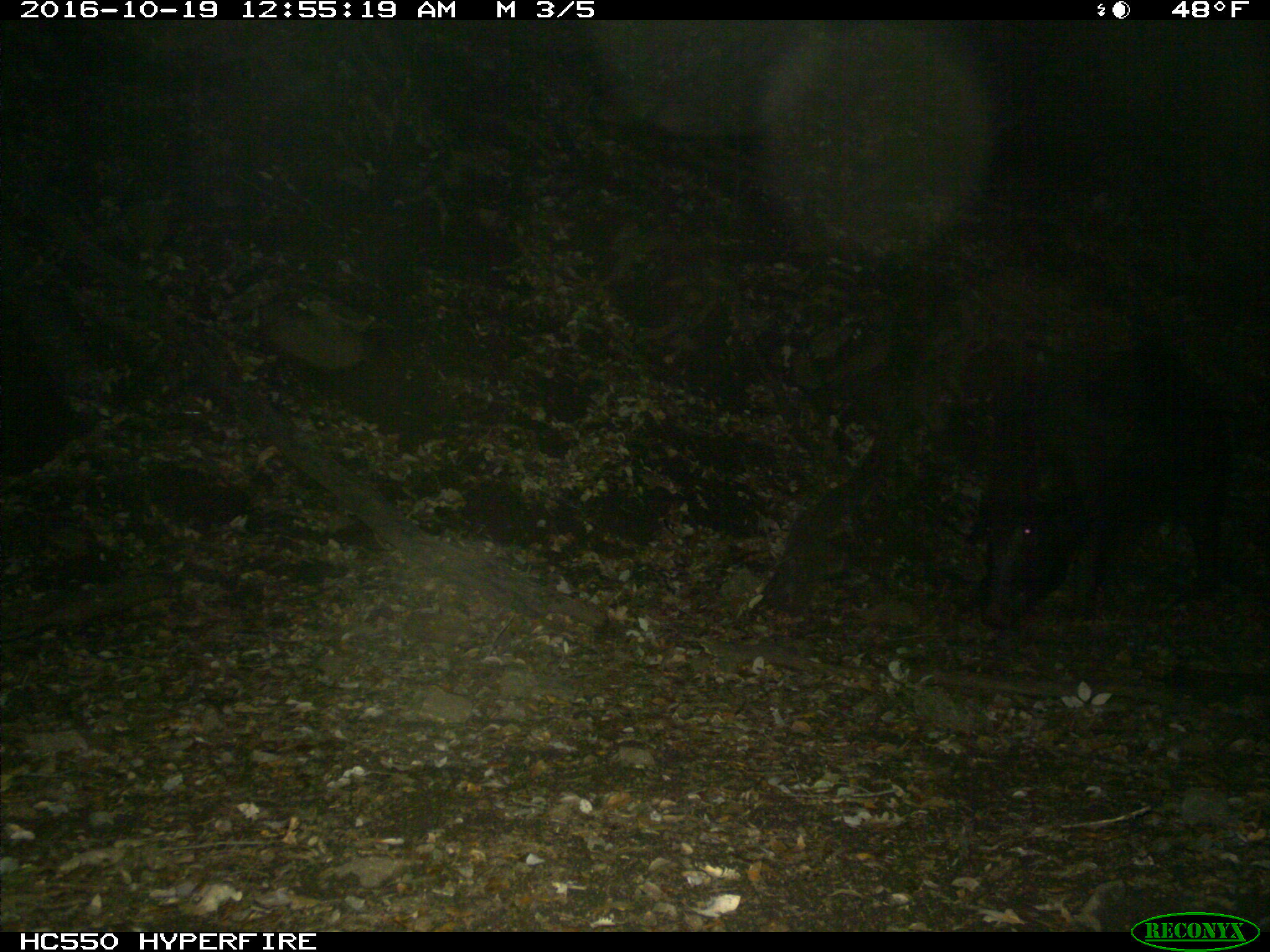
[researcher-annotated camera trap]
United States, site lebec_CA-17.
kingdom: Animalia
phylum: Chordata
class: Mammalia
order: Artiodactyla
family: Suidae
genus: Sus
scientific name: Sus scrofa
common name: wild boar